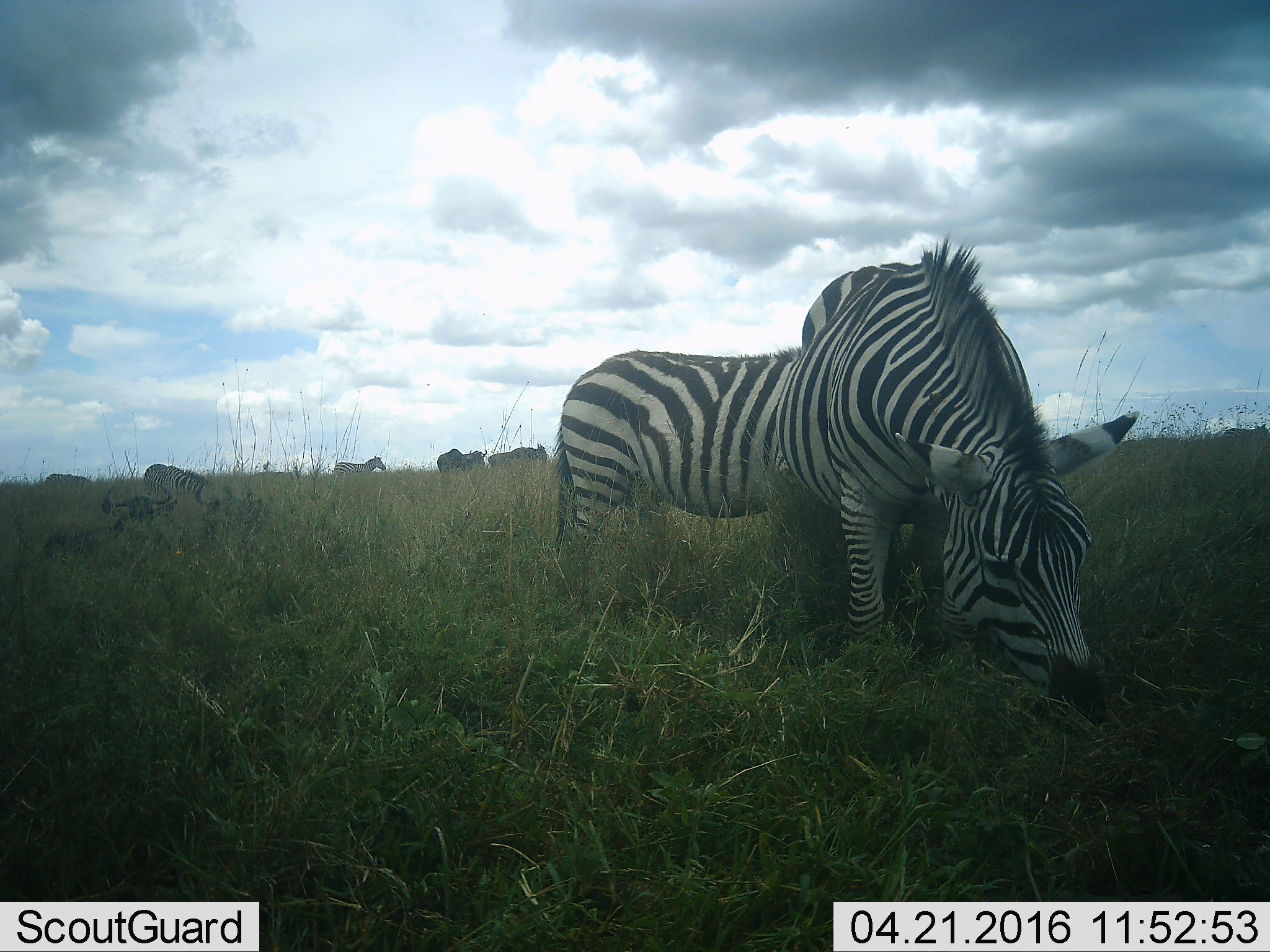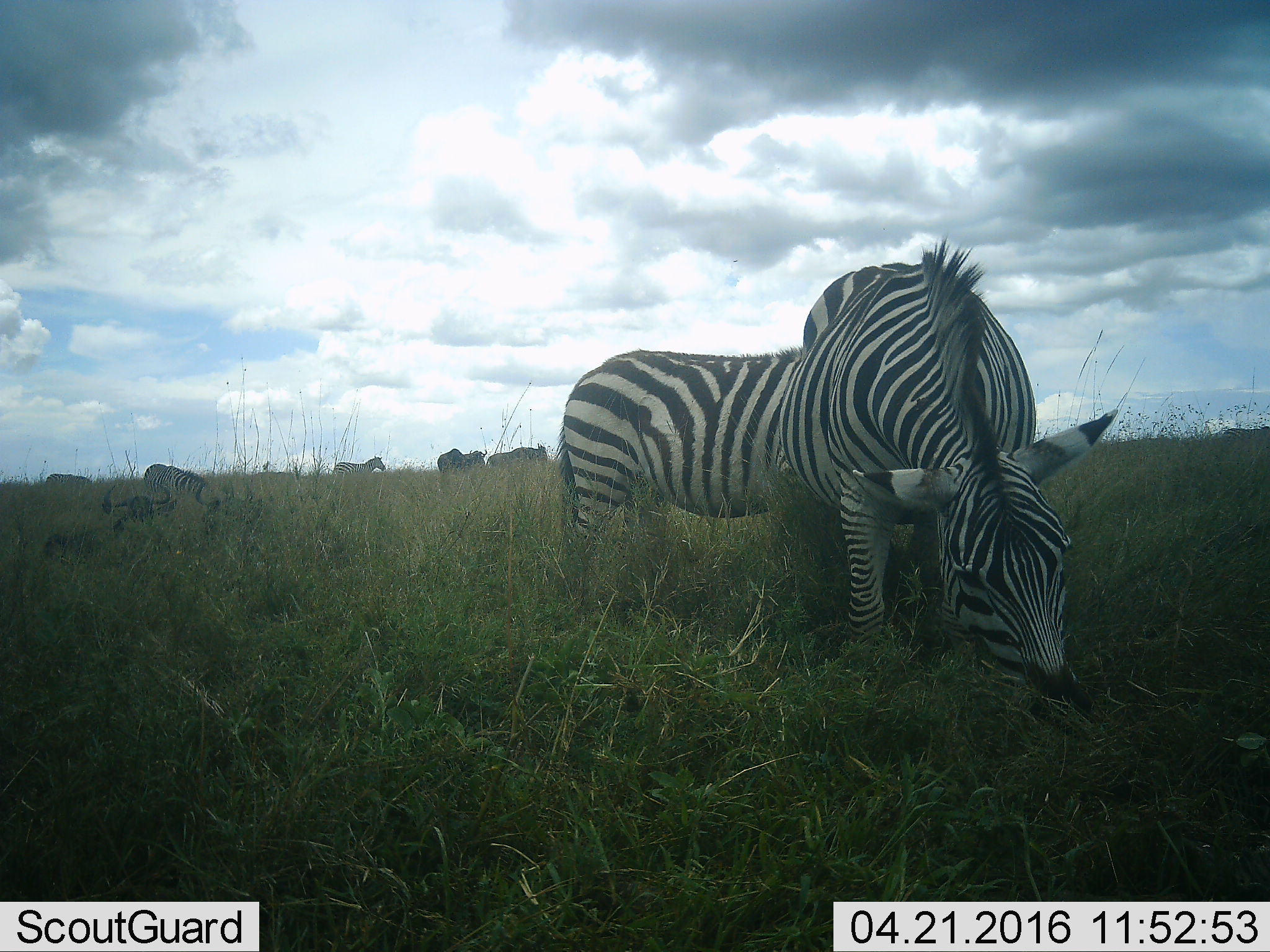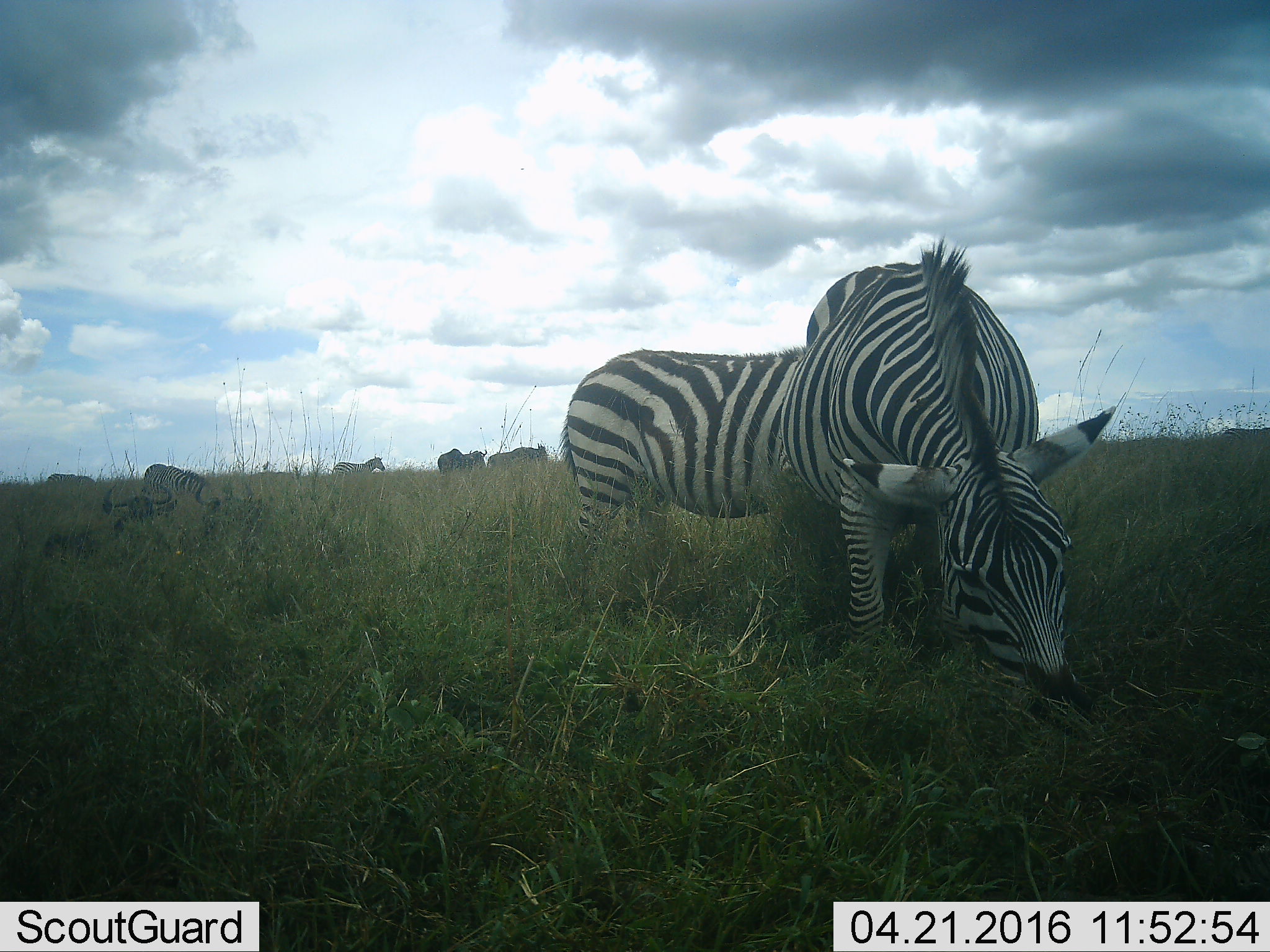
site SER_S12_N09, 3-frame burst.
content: unidentified animal